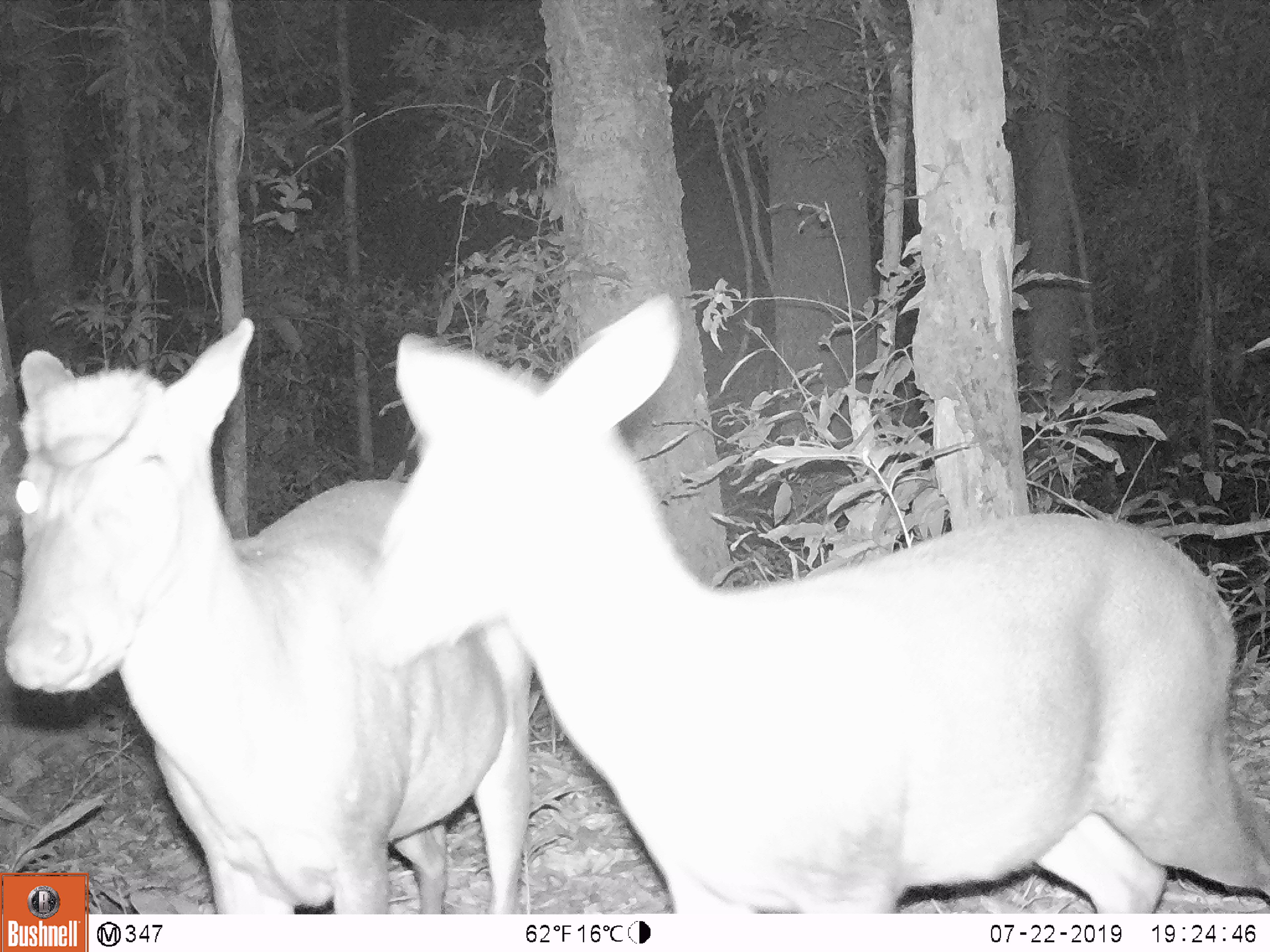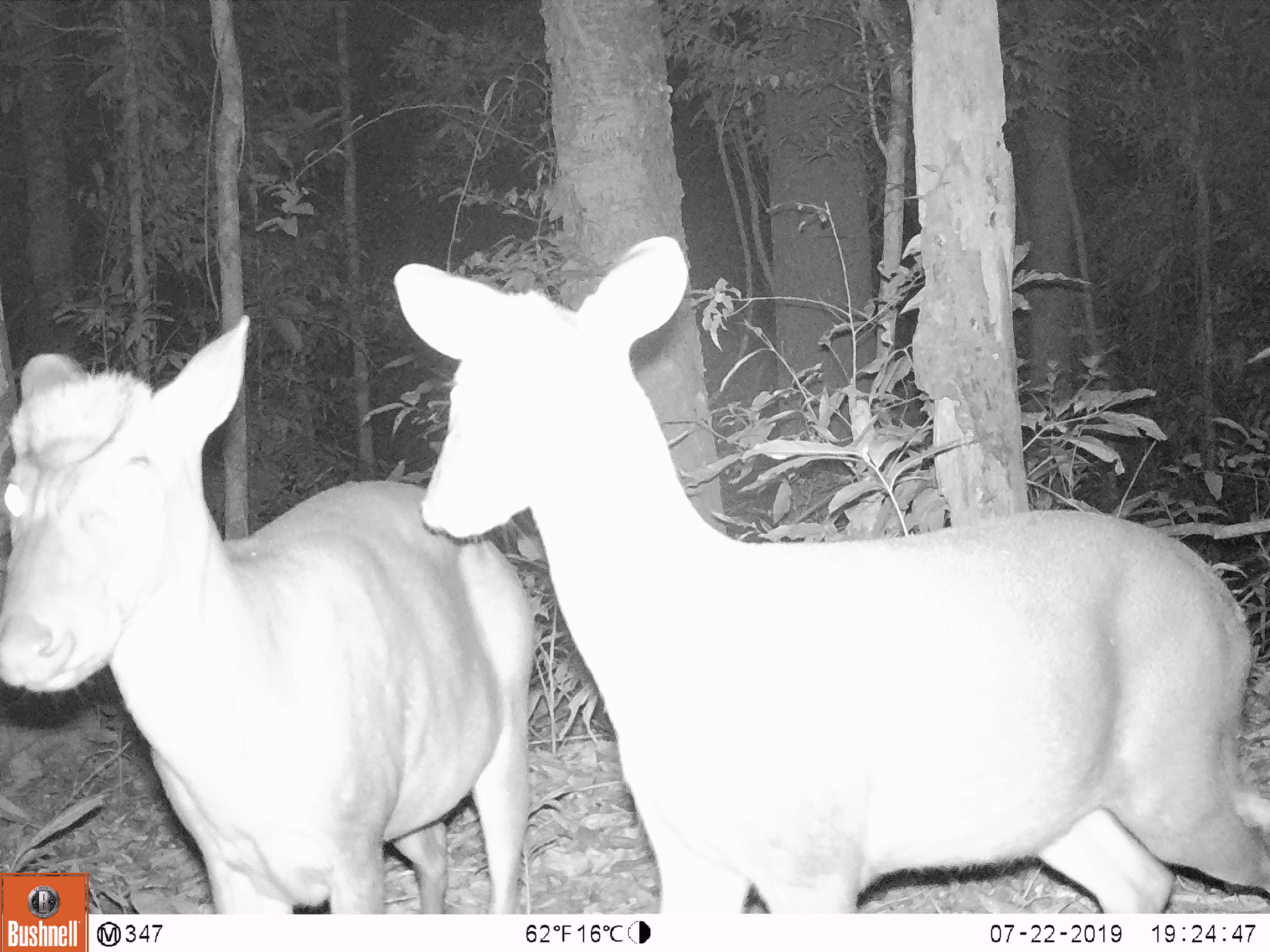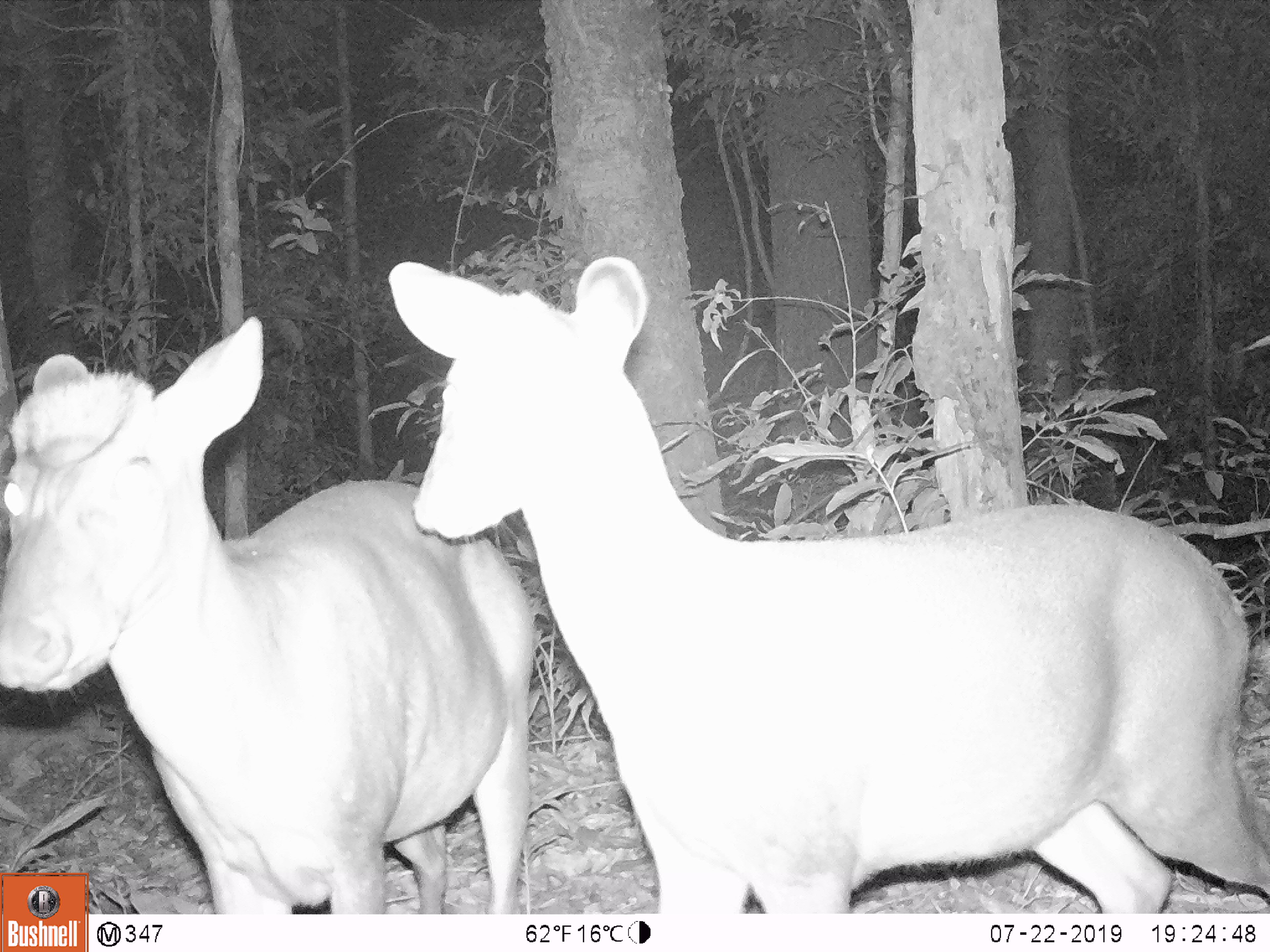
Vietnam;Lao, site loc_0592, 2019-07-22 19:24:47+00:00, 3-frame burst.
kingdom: Animalia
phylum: Chordata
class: Mammalia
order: Artiodactyla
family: Cervidae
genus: Muntiacus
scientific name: Muntiacus rooseveltorum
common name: roosevelt's muntjac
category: roosevelts muntjac group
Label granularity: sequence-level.